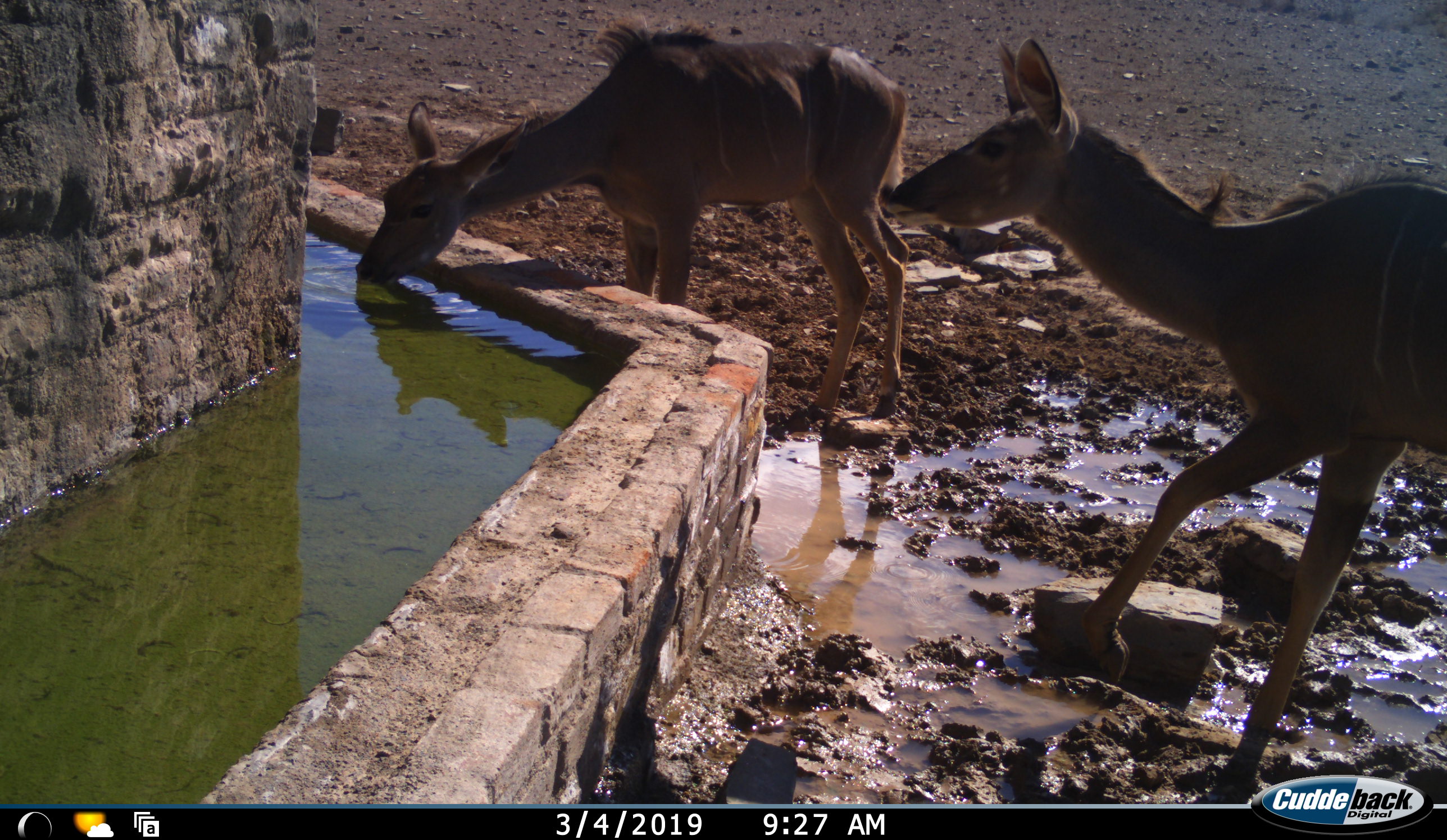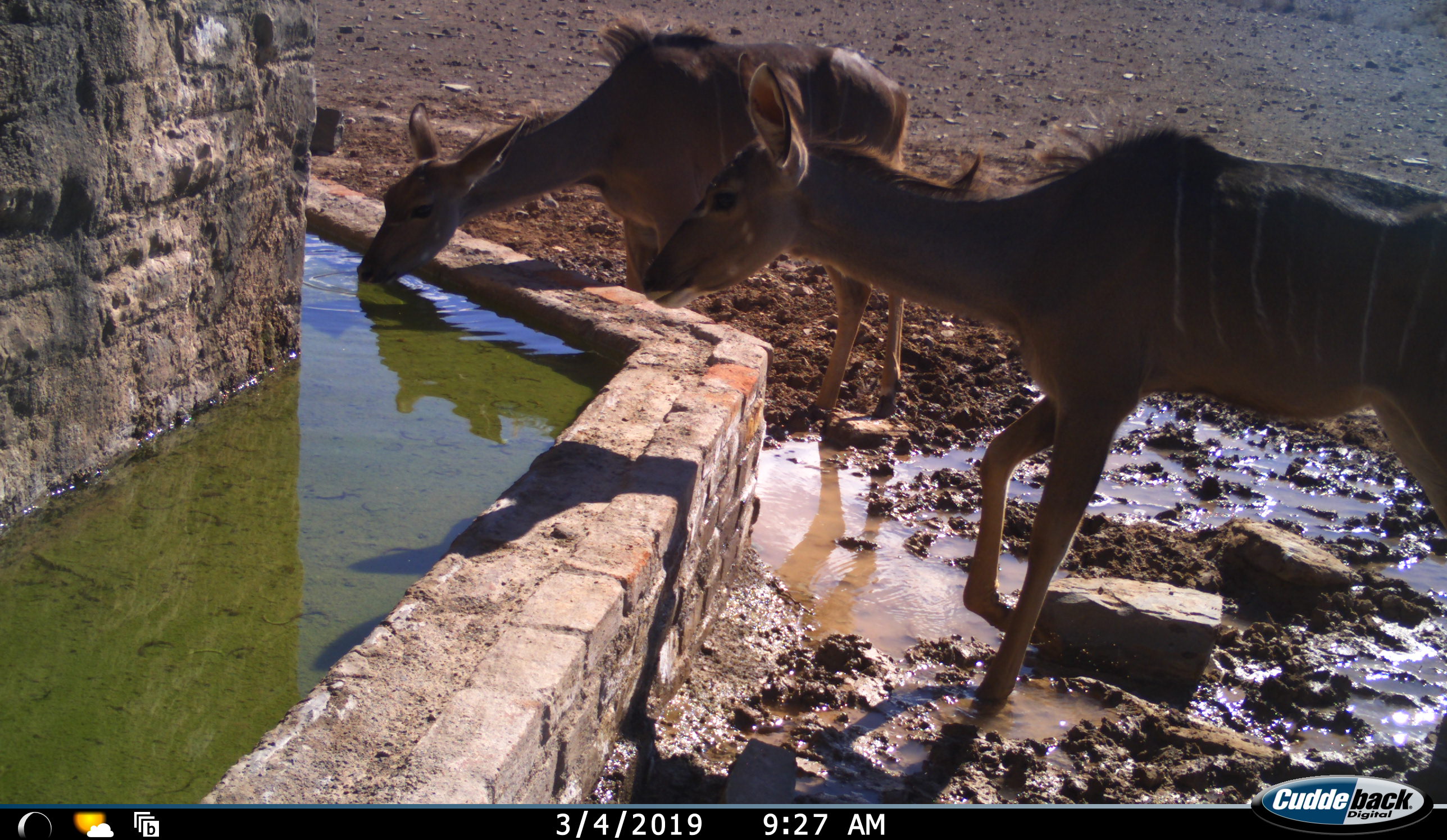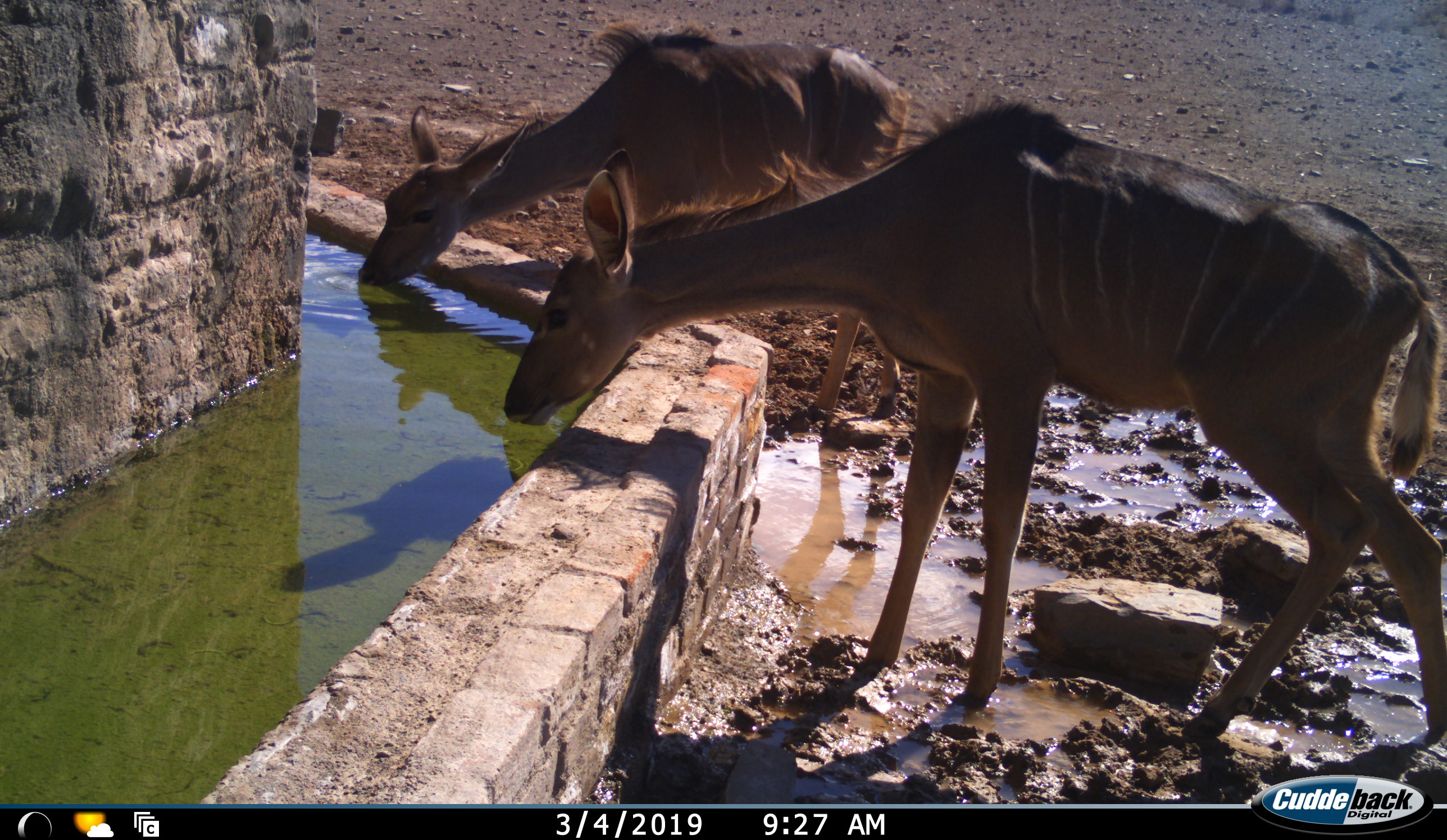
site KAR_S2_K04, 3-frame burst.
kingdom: Animalia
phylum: Chordata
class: Mammalia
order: Artiodactyla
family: Bovidae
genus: Tragelaphus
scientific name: Tragelaphus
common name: kudu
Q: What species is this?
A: Kudu (Tragelaphus).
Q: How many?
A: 2.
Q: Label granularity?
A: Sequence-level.